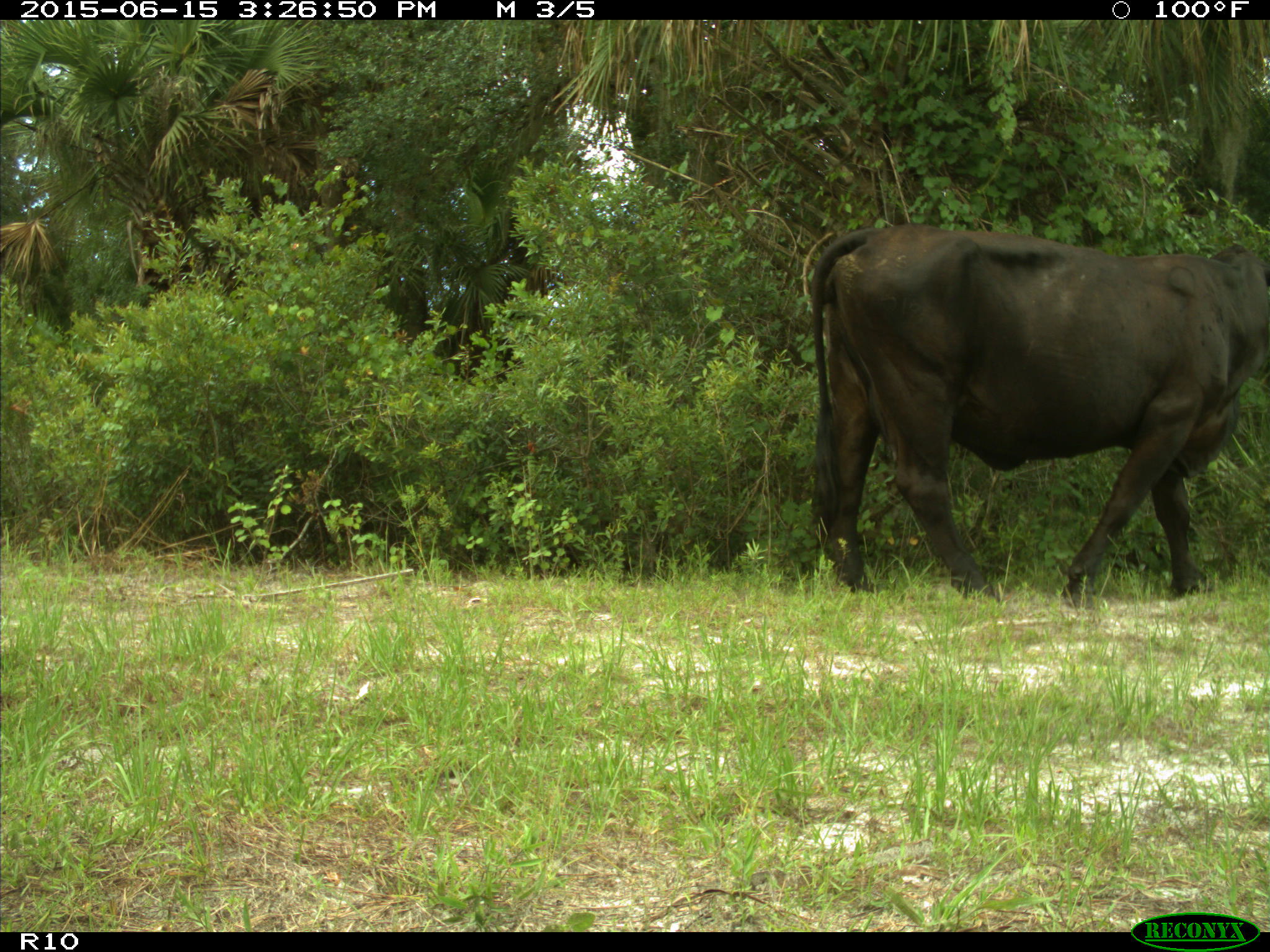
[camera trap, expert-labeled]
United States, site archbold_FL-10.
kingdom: Animalia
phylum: Chordata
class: Mammalia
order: Artiodactyla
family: Bovidae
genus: Bos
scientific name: Bos taurus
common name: domestic cow